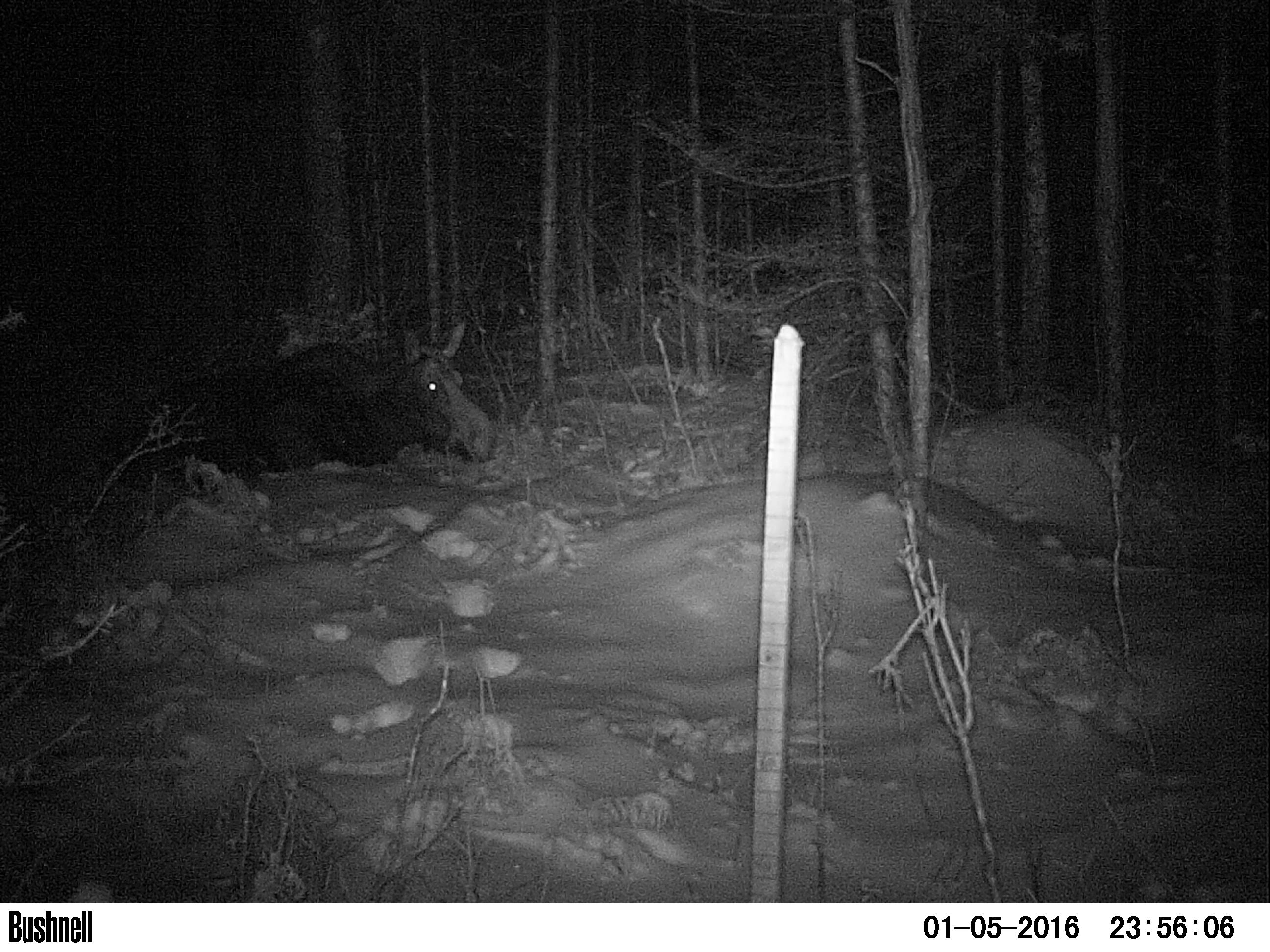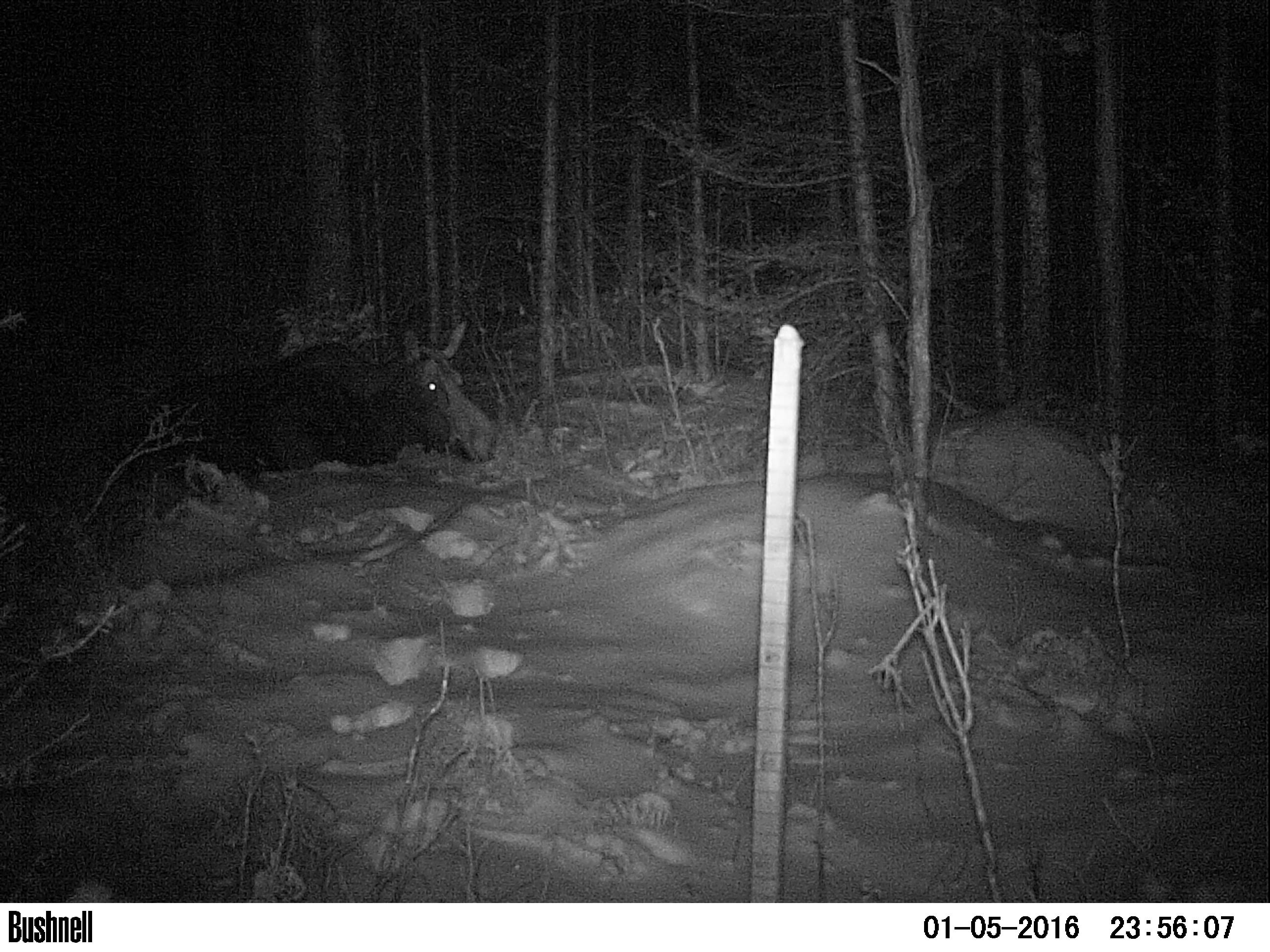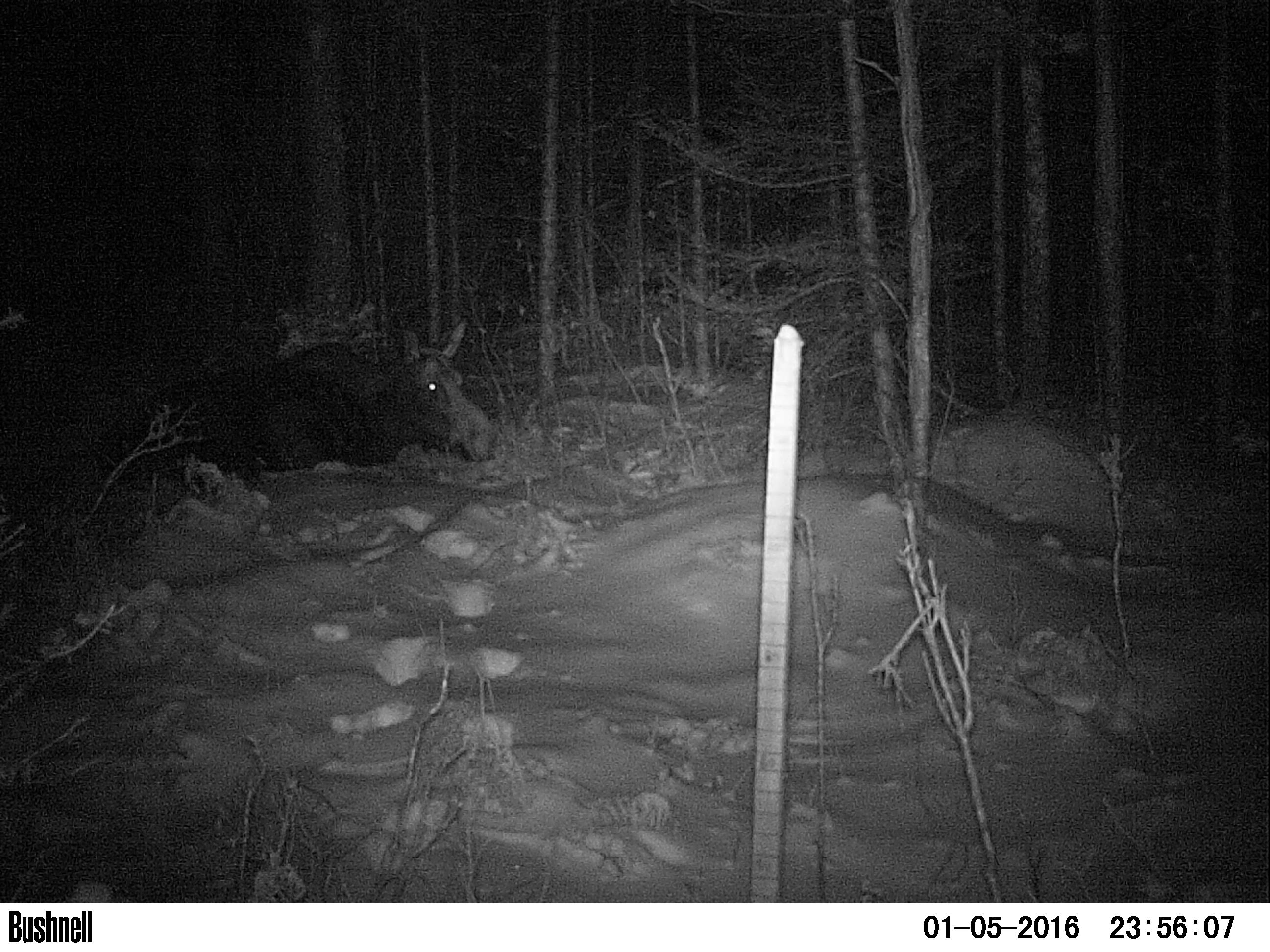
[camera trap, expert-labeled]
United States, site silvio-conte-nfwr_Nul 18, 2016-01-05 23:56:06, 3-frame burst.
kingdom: Animalia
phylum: Chordata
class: Mammalia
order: Artiodactyla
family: Cervidae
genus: Alces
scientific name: Alces alces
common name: moose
Moose (Alces alces).